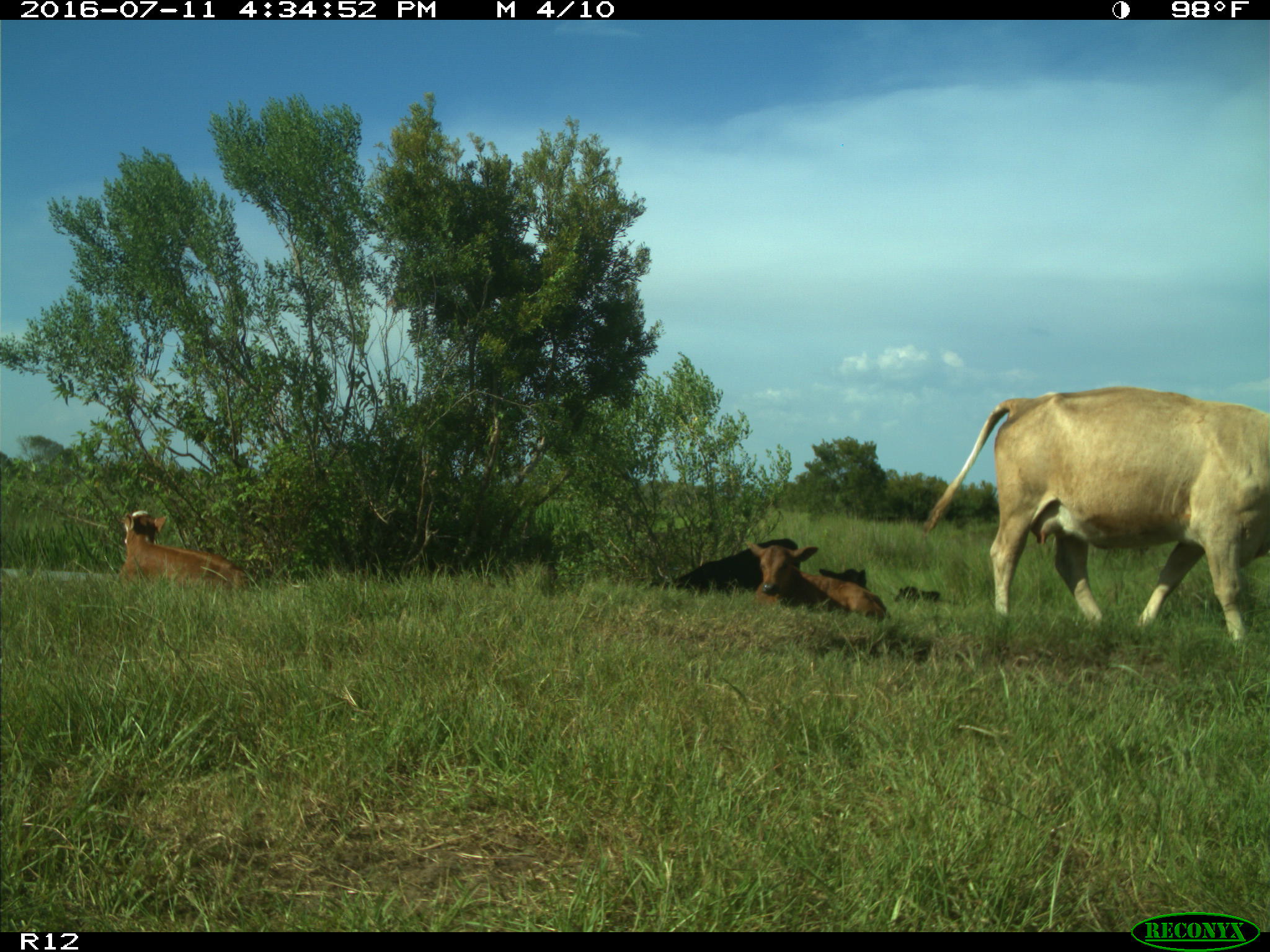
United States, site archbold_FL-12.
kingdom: Animalia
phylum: Chordata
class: Mammalia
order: Artiodactyla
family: Bovidae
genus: Bos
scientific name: Bos taurus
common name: domestic cow